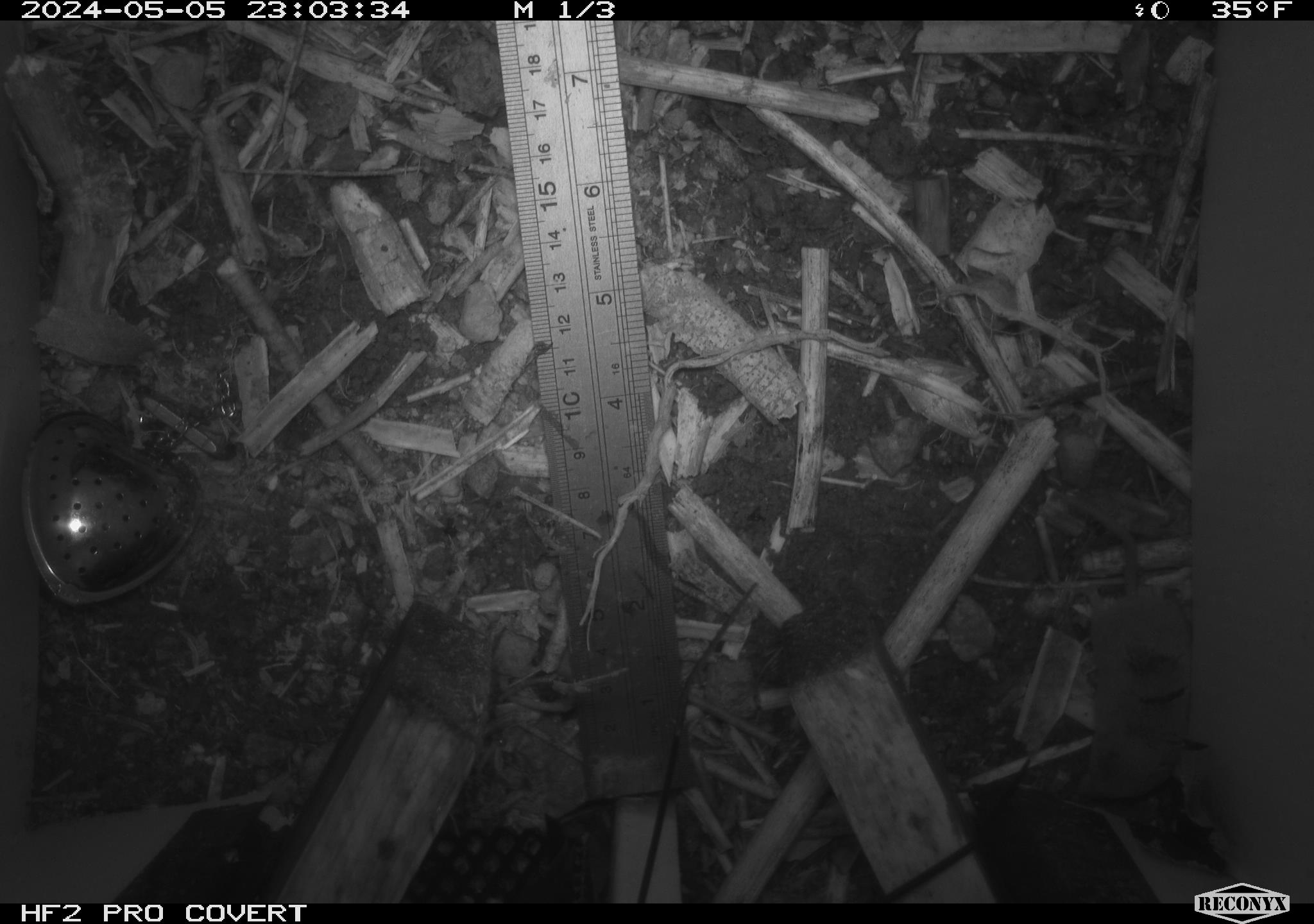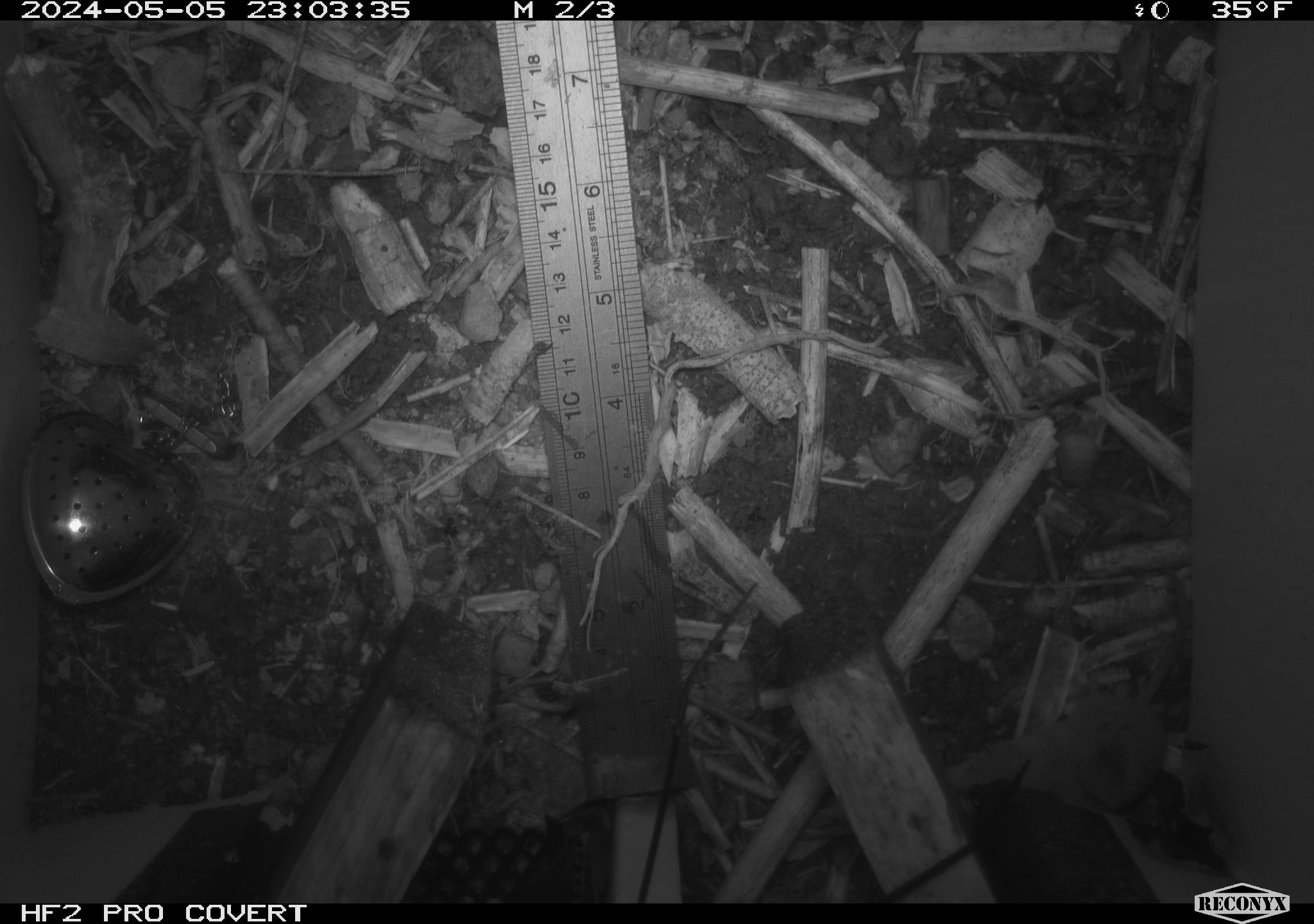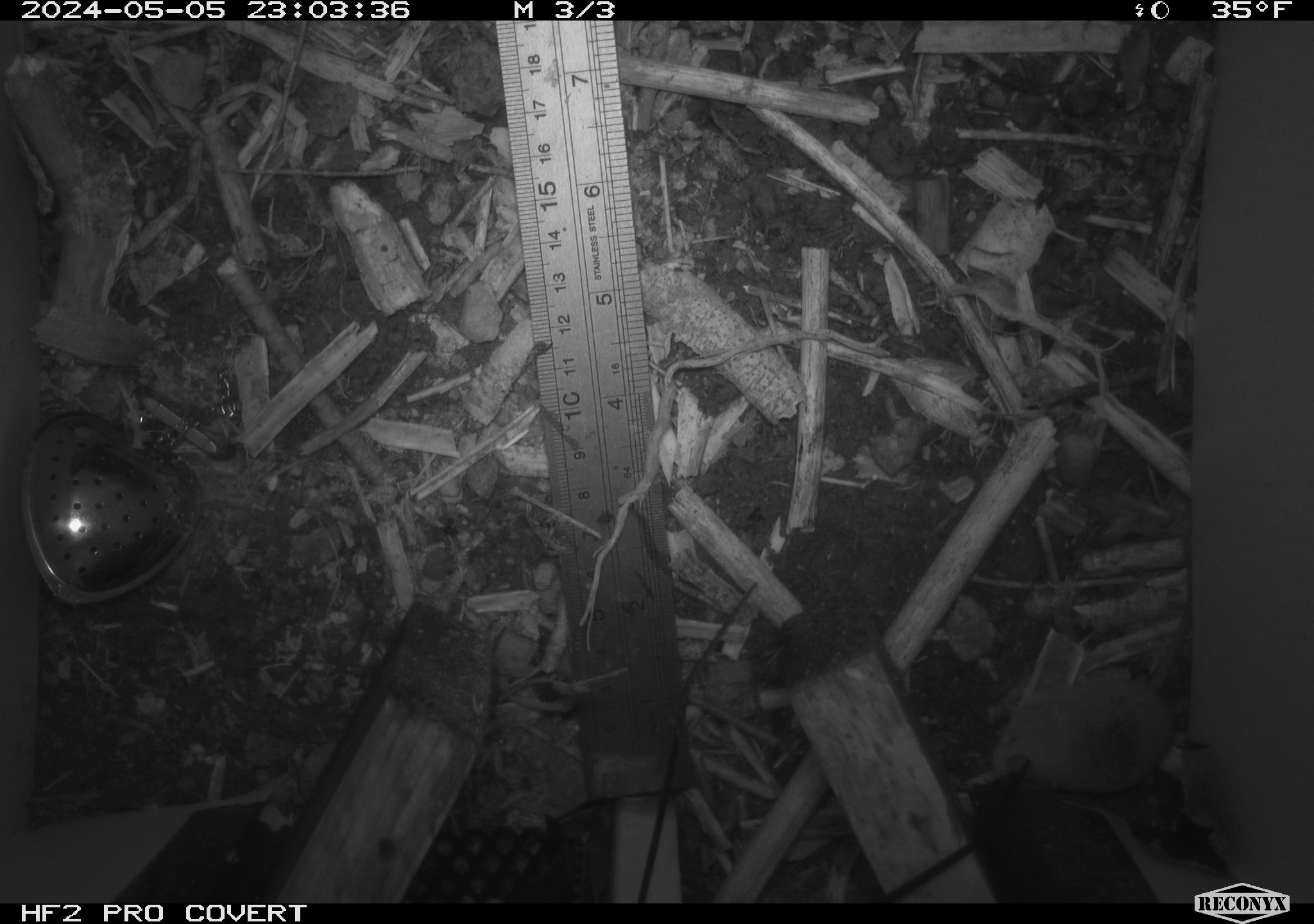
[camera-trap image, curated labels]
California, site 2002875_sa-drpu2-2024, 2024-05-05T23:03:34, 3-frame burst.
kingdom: Animalia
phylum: Chordata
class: Mammalia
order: Eulipotyphla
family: Soricidae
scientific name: Soricidae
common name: shrews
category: soricidae family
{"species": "soricidae family (shrews) (Soricidae)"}